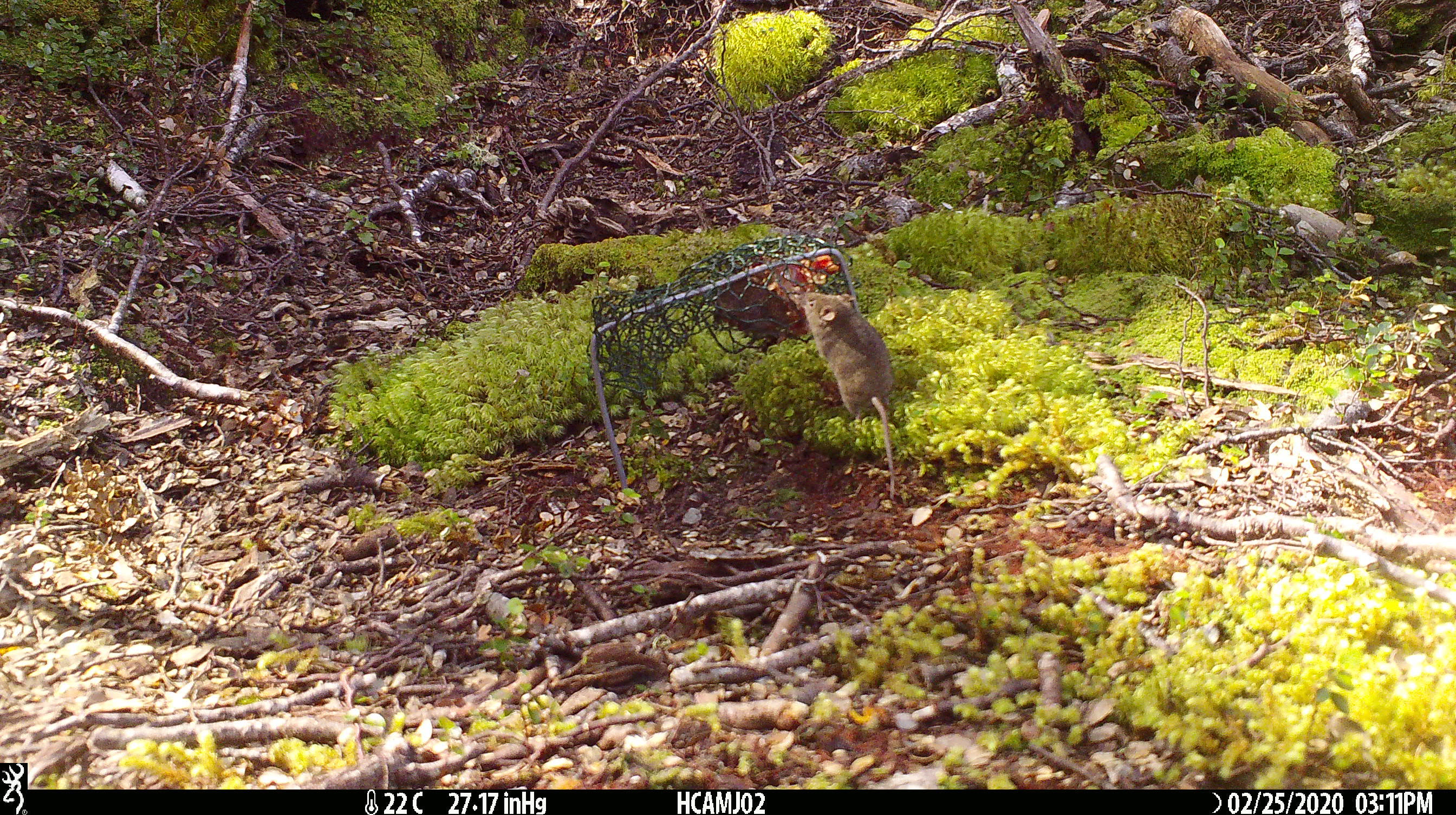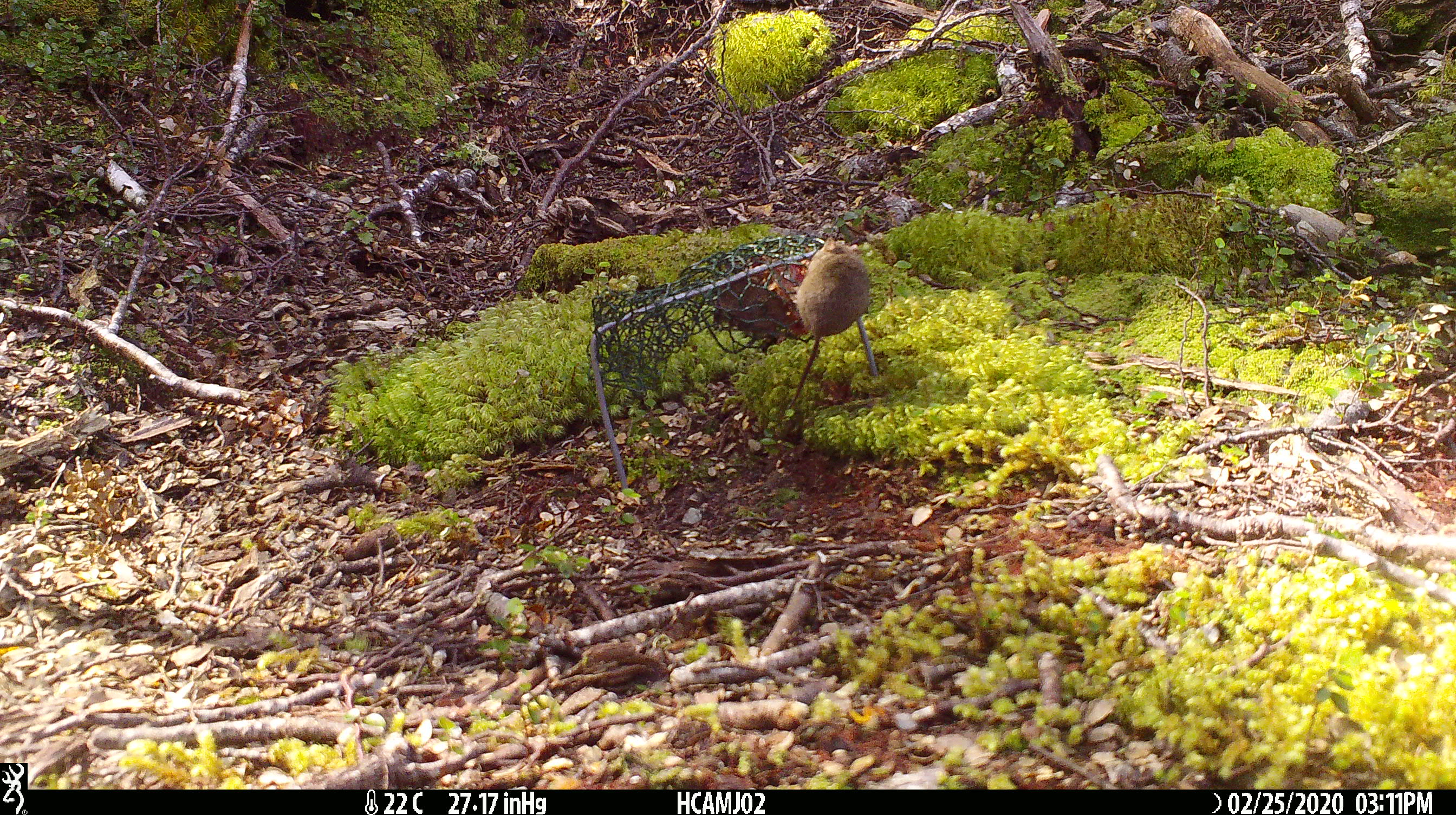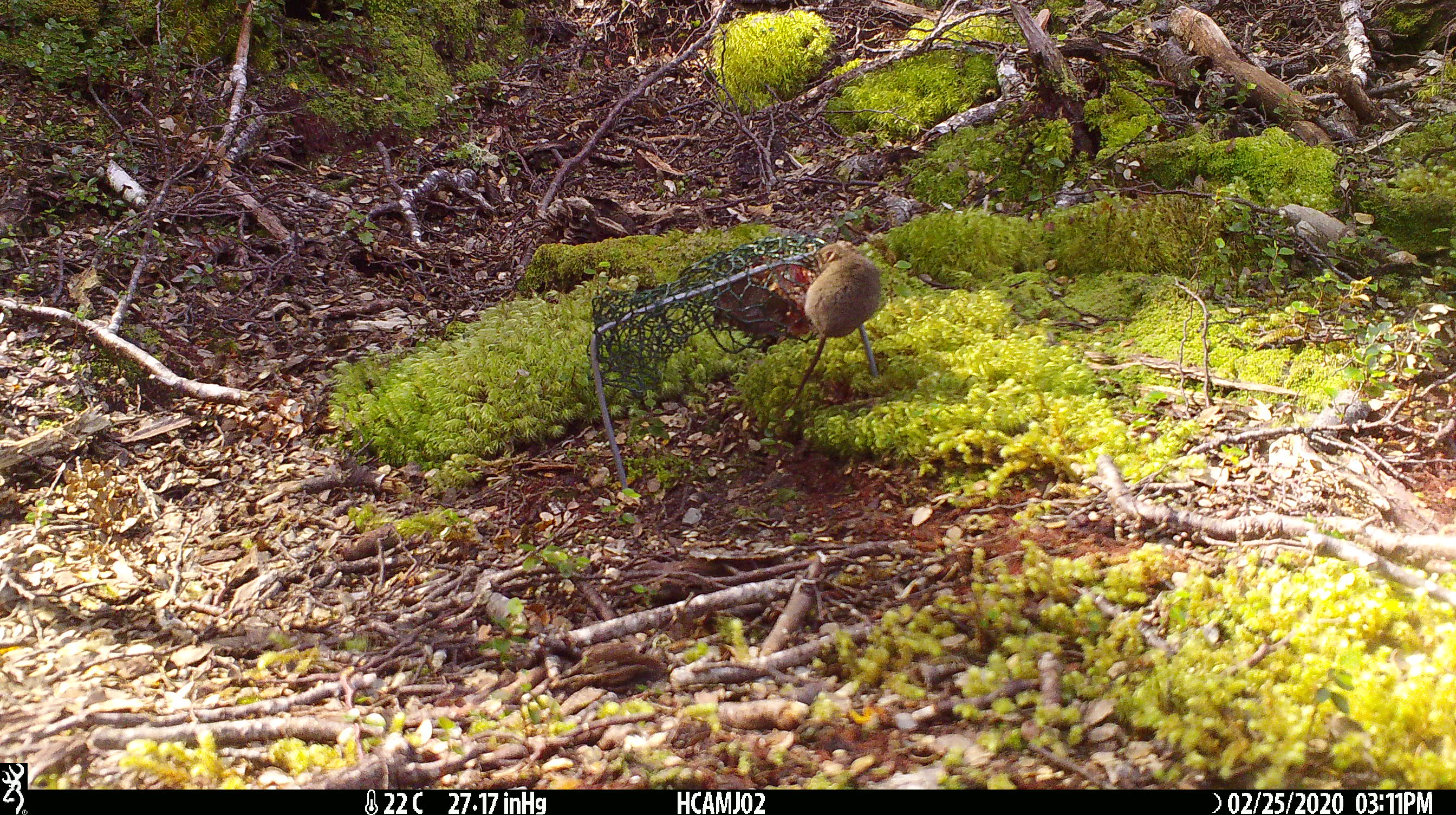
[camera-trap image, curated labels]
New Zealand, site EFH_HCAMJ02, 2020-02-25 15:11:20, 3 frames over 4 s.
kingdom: Animalia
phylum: Chordata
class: Mammalia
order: Rodentia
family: Muridae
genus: Mus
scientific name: Mus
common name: mouse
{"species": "mouse (Mus)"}